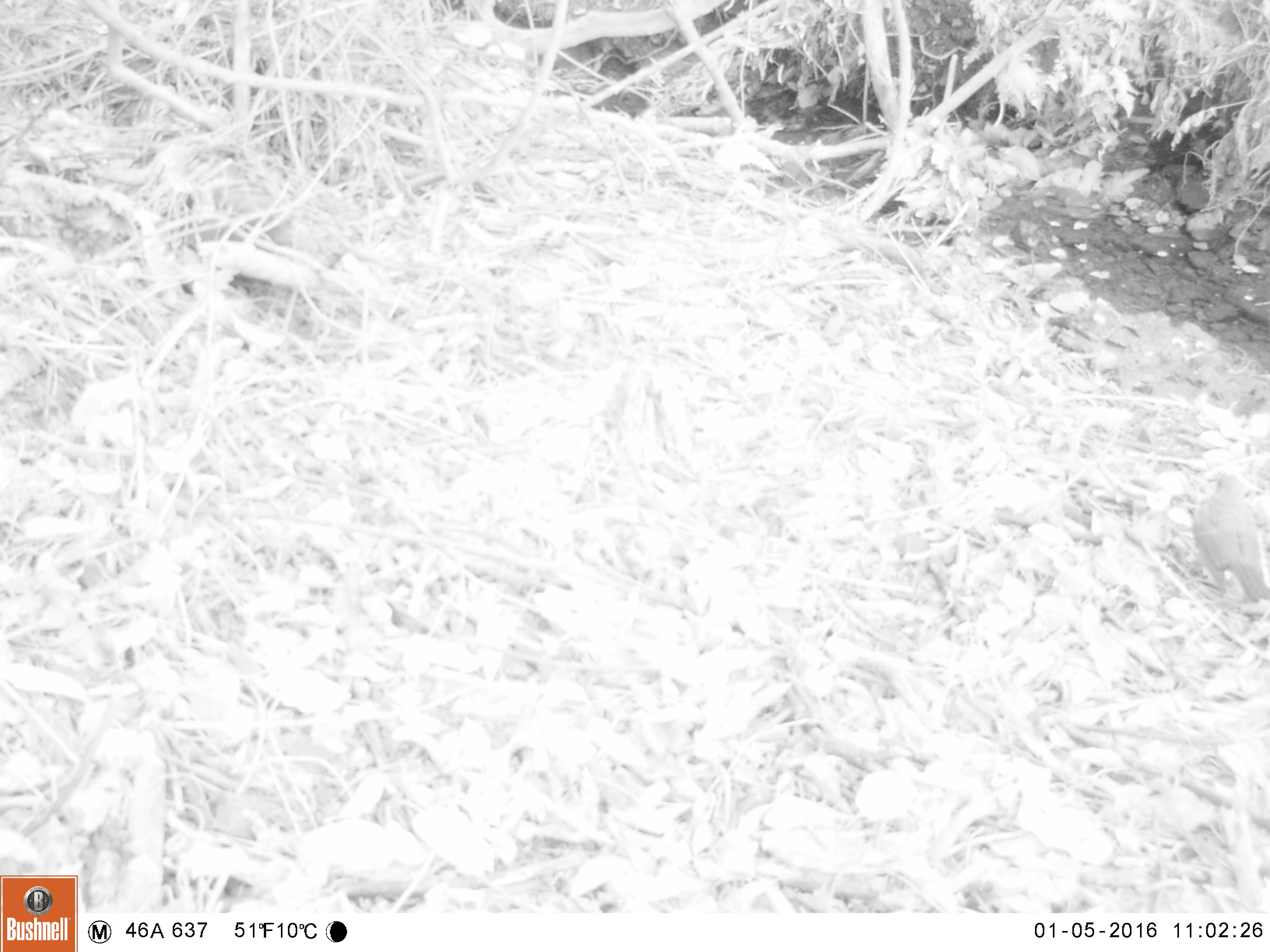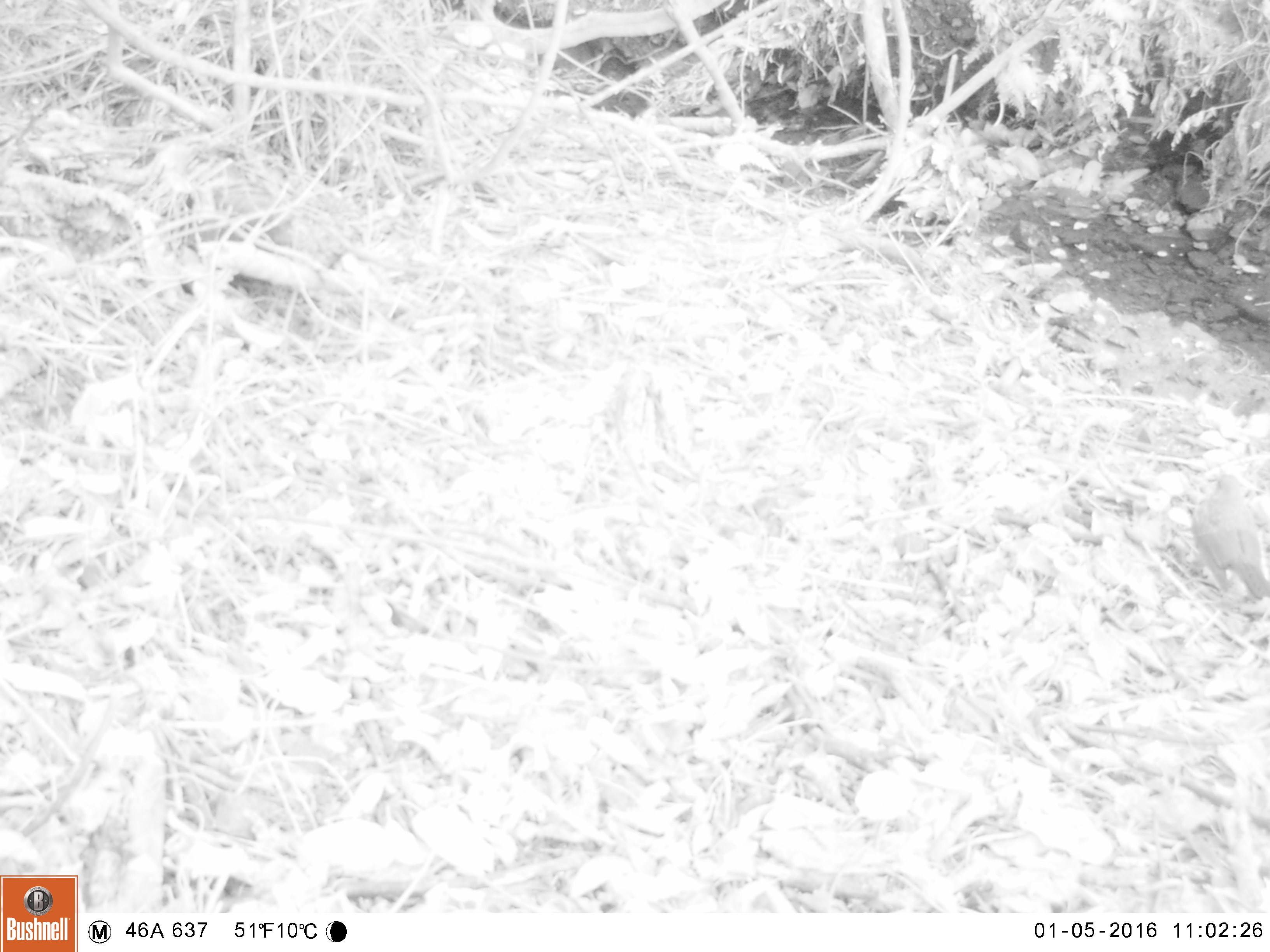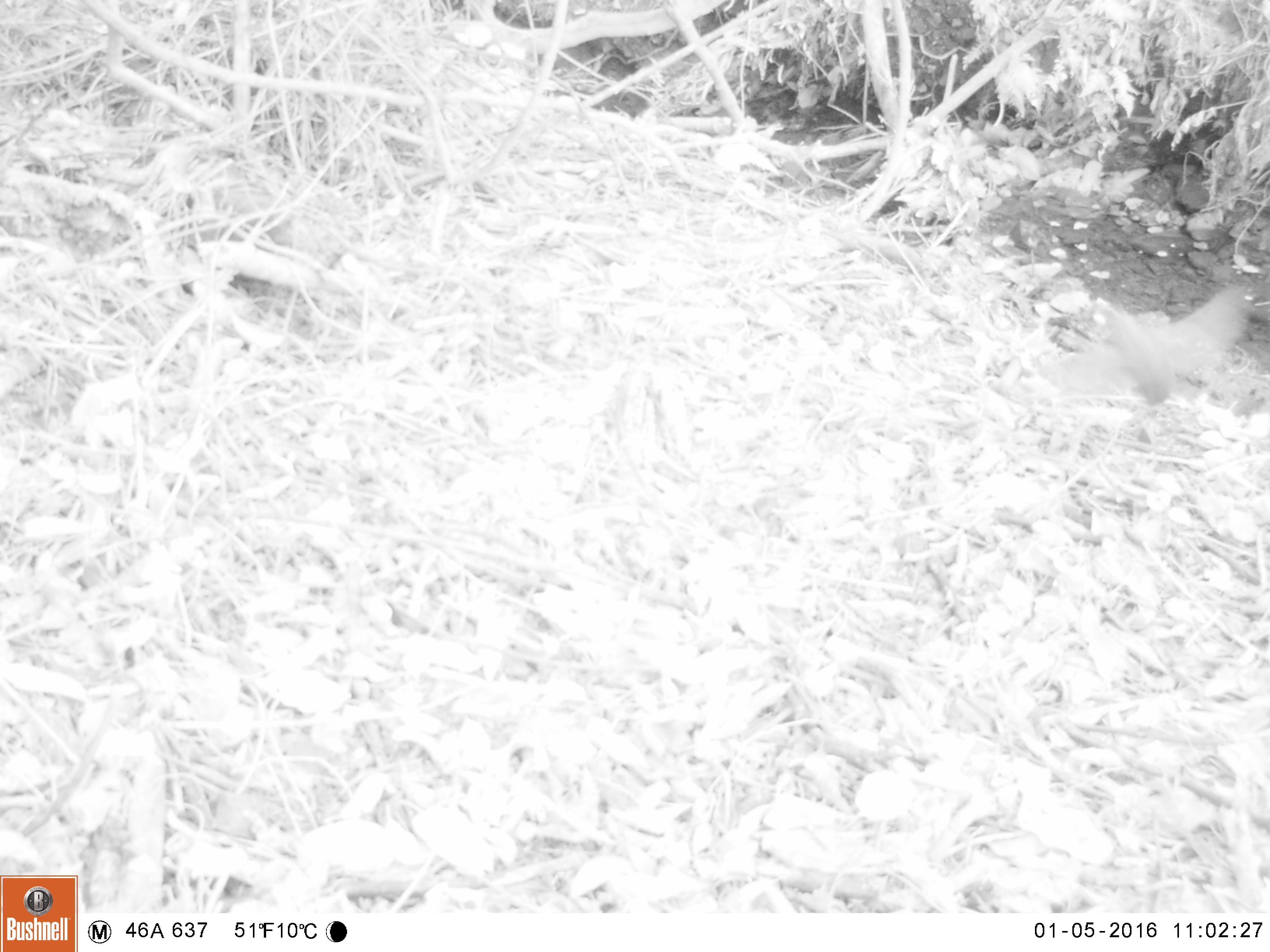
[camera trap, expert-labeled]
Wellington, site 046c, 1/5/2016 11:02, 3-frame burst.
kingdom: Animalia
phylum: Chordata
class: Aves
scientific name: Aves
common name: bird